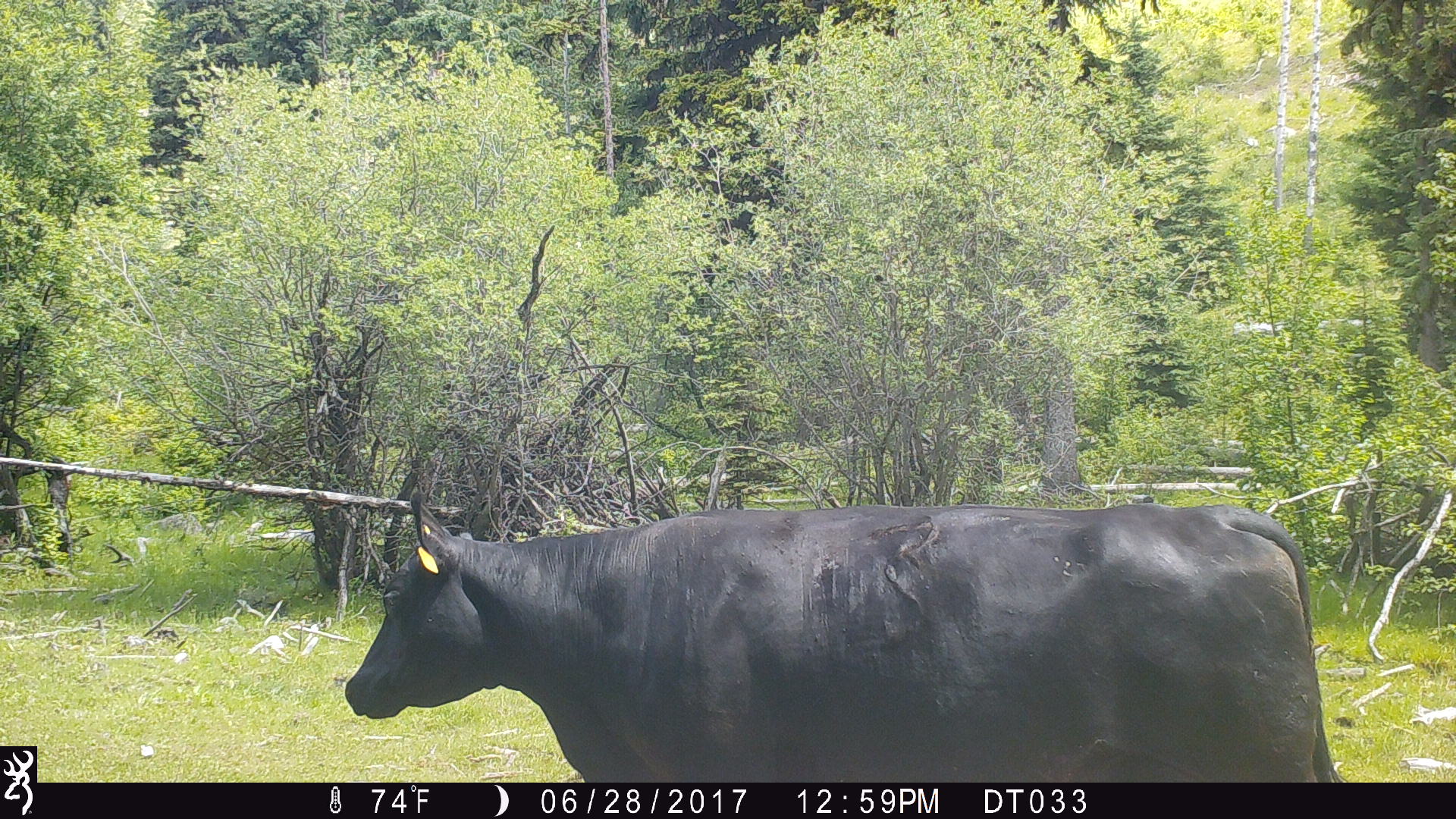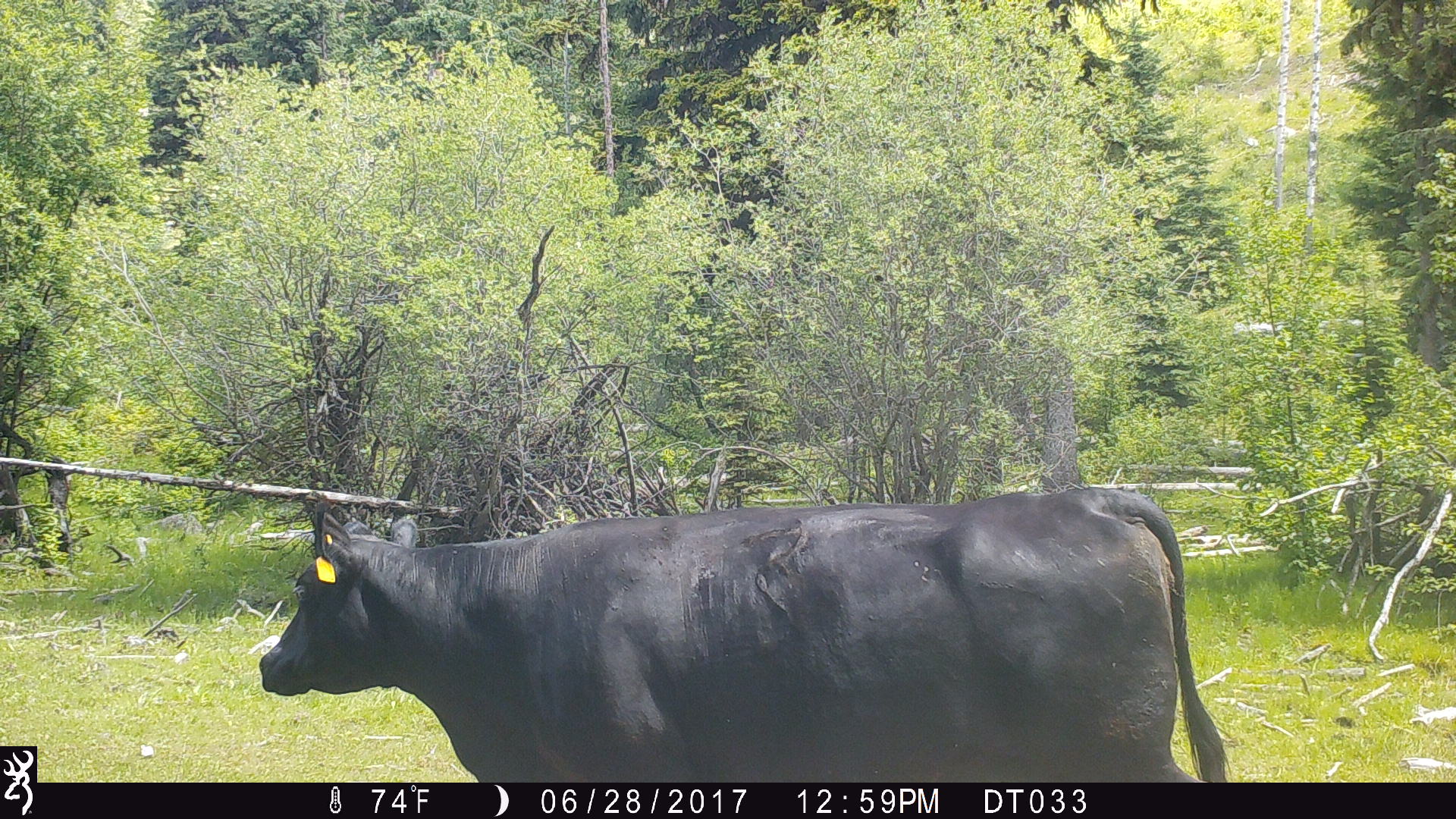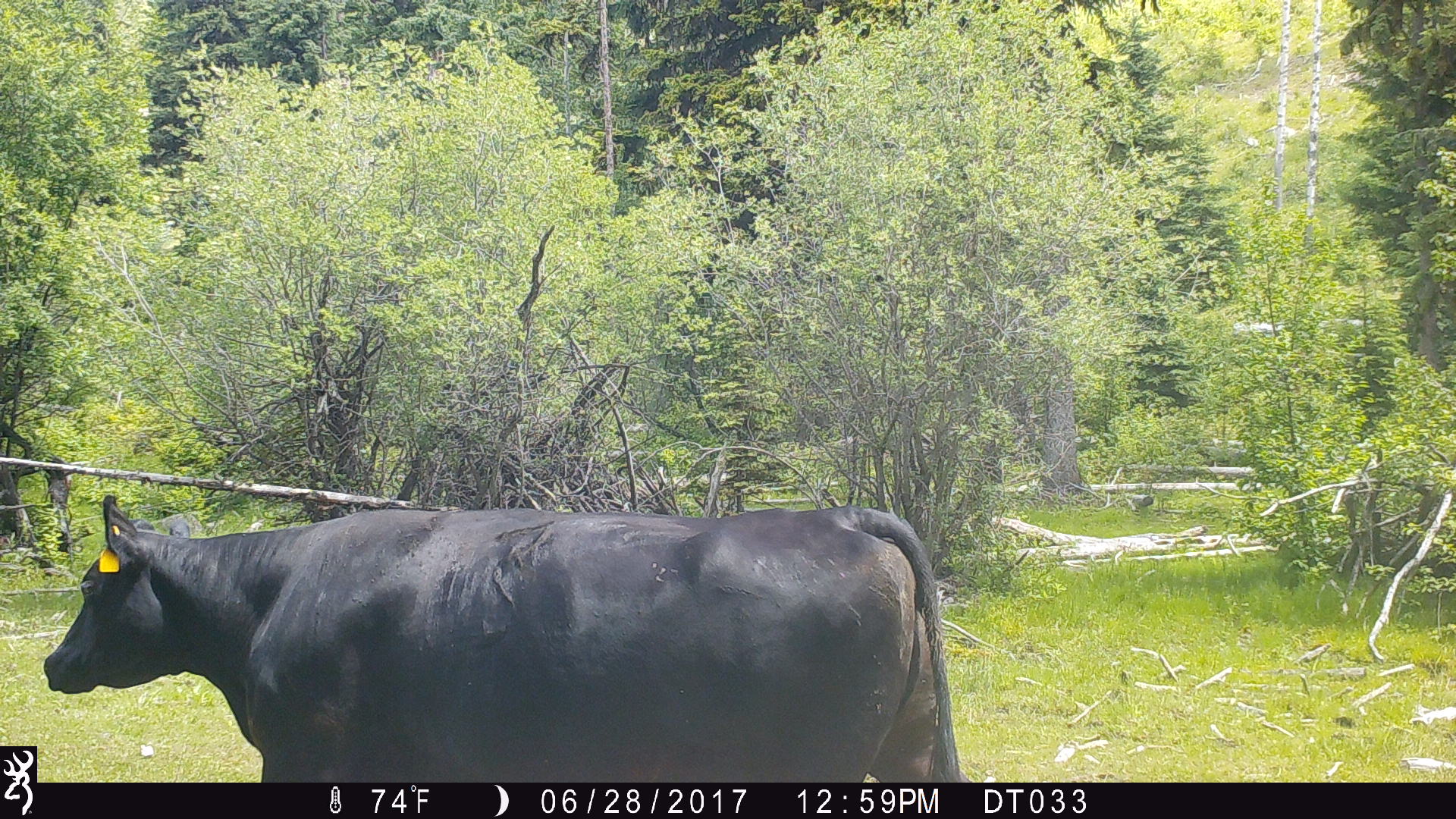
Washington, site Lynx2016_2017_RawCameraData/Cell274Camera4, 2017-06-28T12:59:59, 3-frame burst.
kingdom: Animalia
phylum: Chordata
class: Mammalia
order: Artiodactyla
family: Bovidae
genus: Bos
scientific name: Bos taurus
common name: domestic cattle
Domestic cattle (Bos taurus). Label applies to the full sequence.